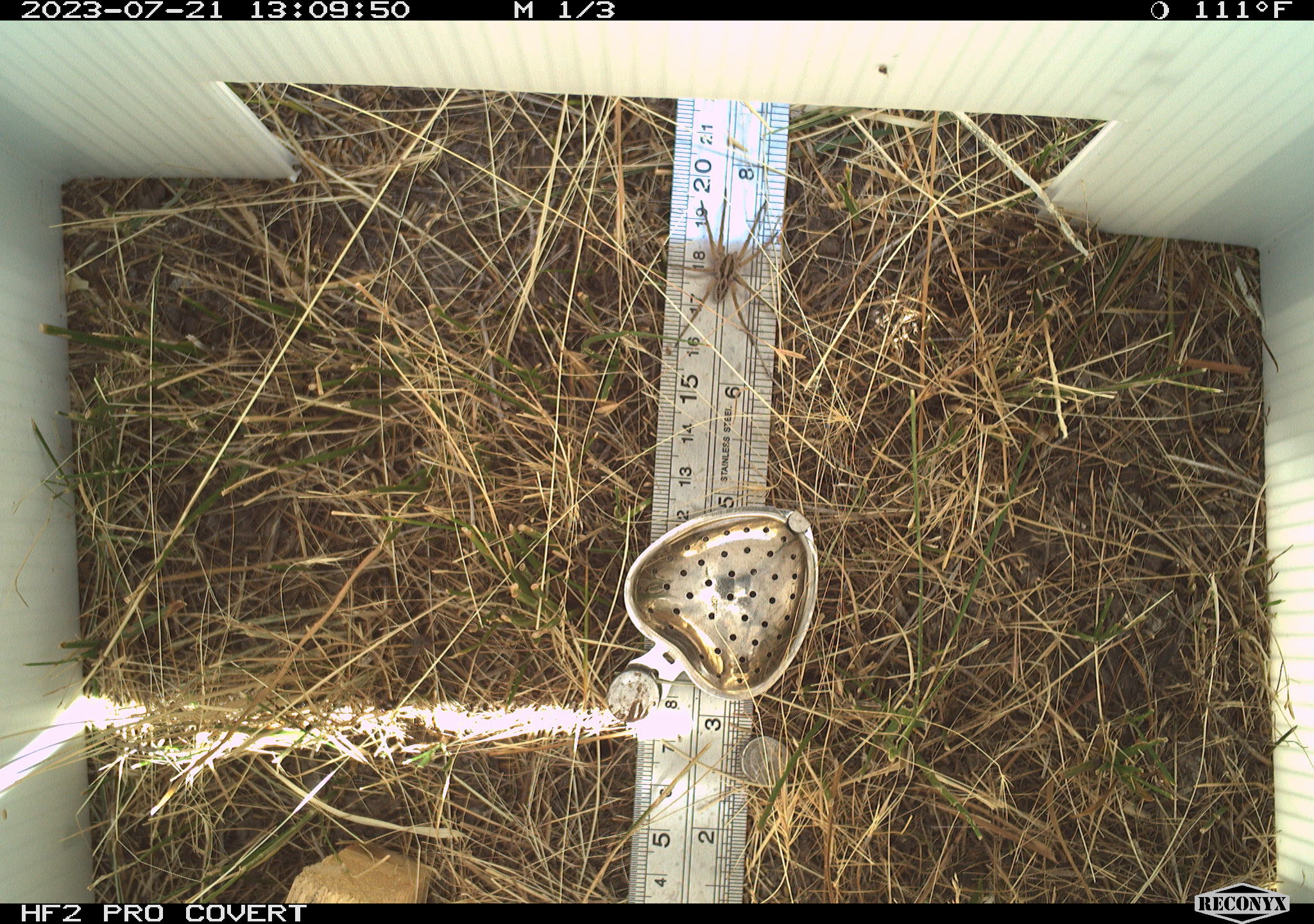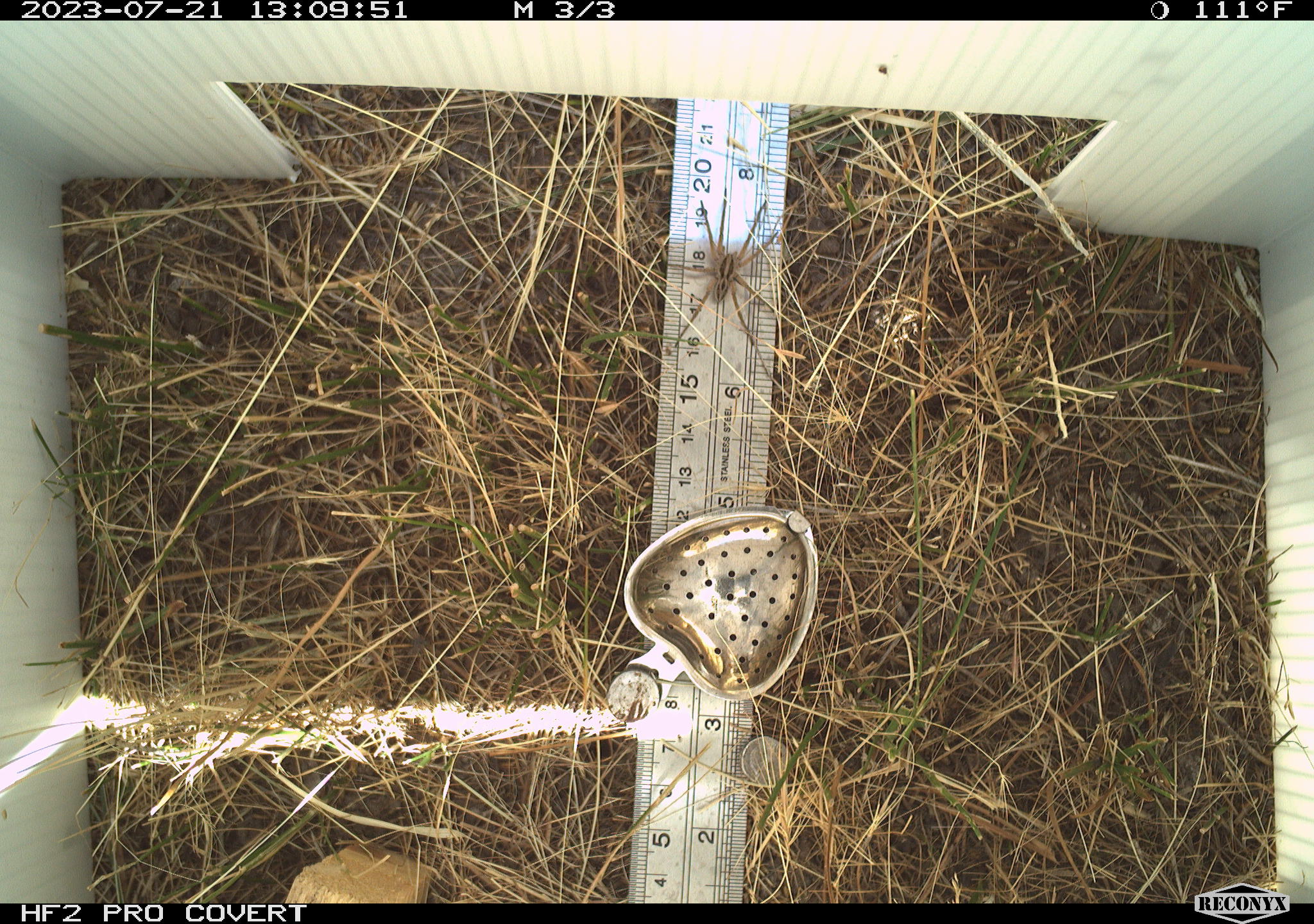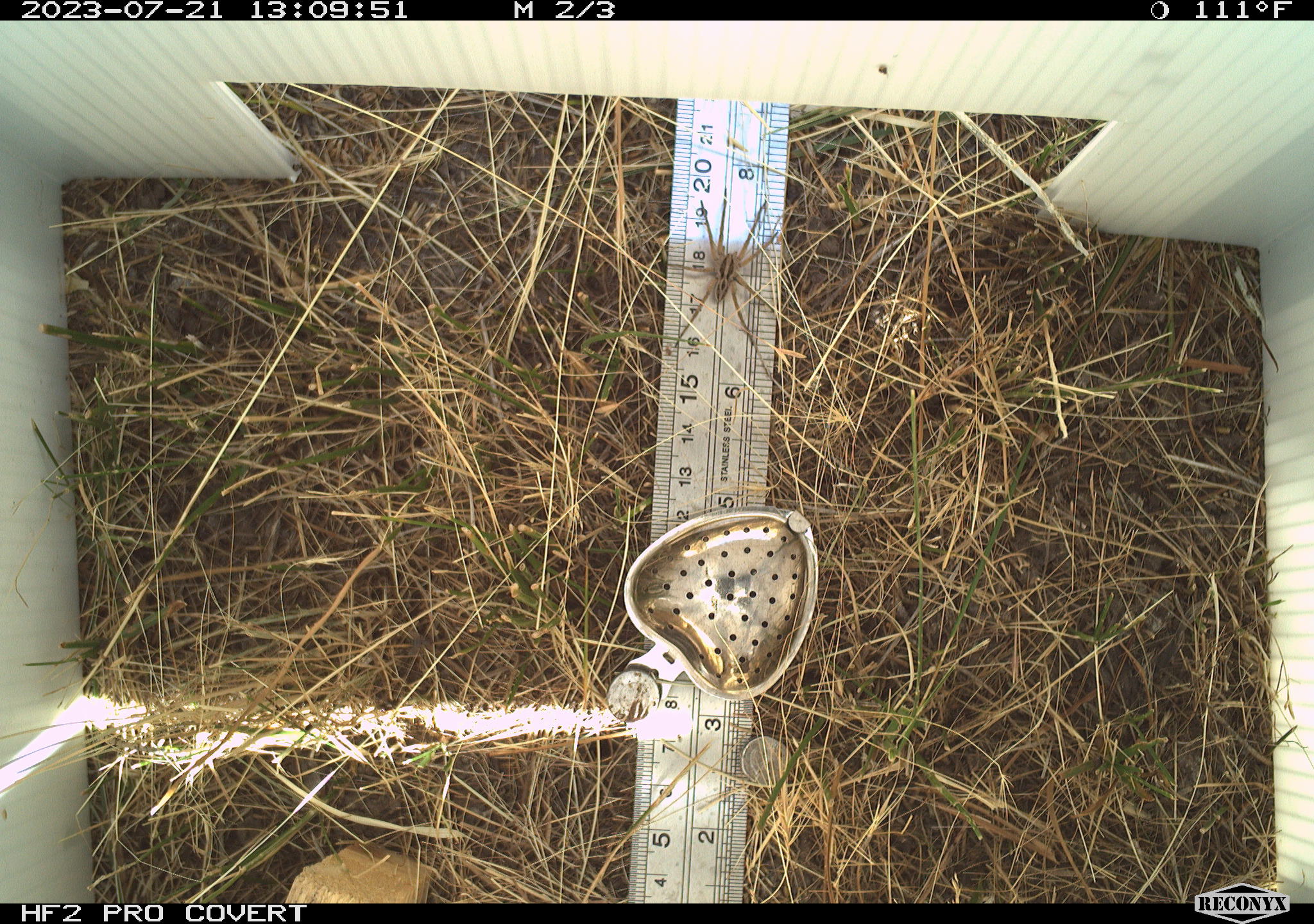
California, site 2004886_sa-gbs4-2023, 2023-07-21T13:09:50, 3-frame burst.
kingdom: Animalia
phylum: Arthropoda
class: Arachnida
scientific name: Arachnida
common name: arachnids